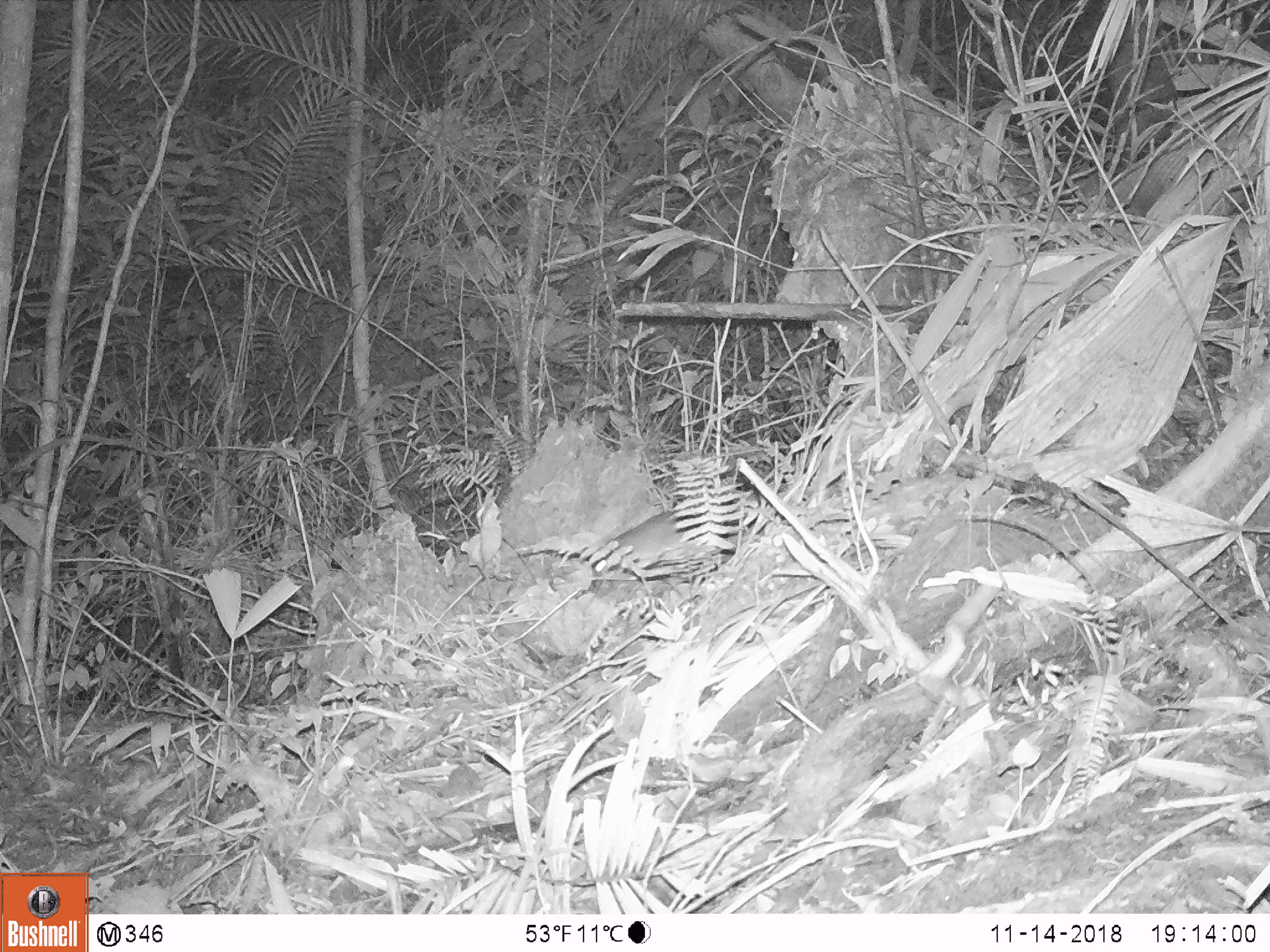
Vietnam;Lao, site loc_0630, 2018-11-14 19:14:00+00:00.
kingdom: Animalia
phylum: Chordata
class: Mammalia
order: Rodentia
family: Muridae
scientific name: Muridae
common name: old-world mice and rats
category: unidentified murid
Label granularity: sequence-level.